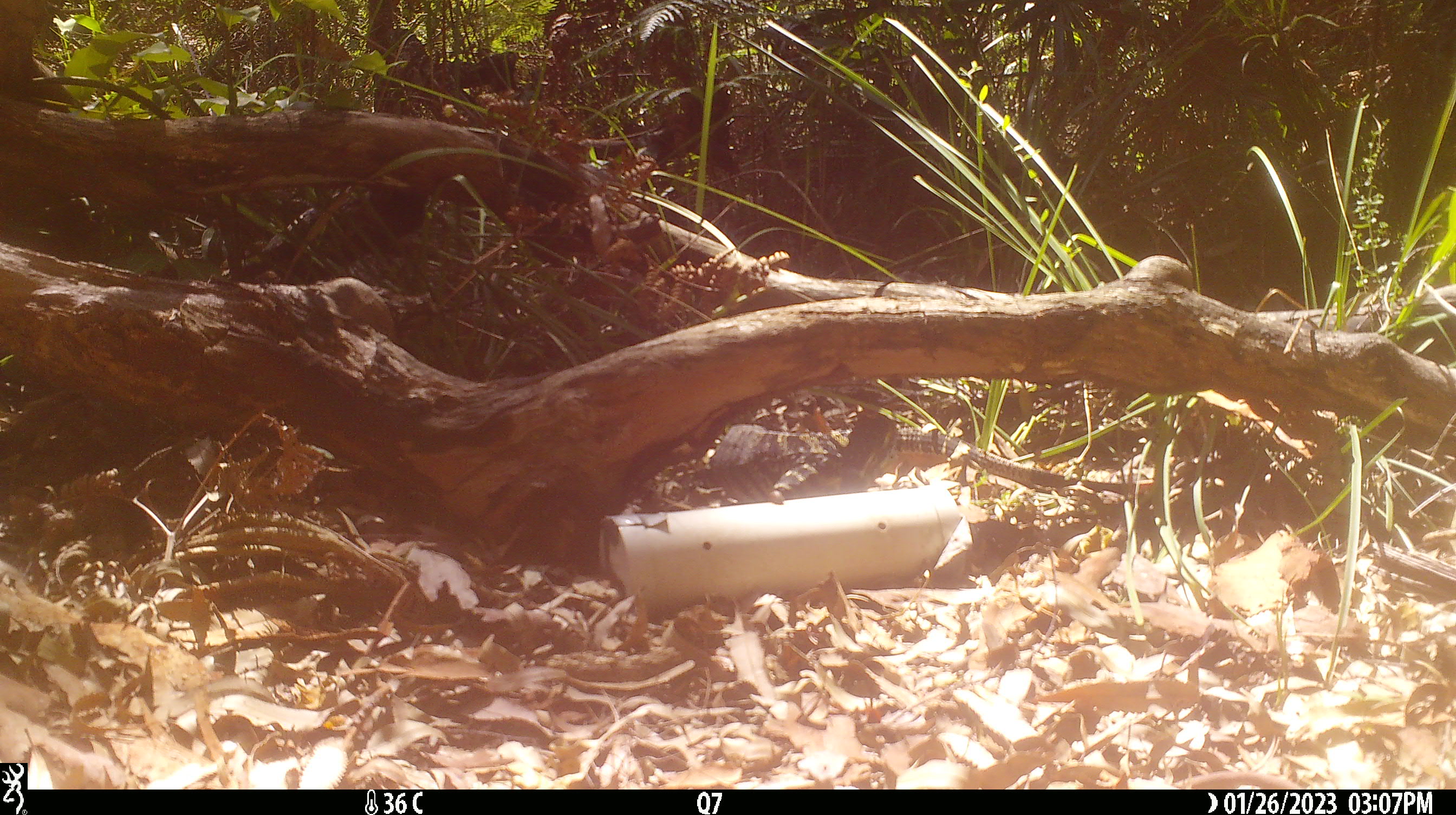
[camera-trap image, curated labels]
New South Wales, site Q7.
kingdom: Animalia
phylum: Chordata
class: Reptilia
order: Squamata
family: Varanidae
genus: Varanus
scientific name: Varanus varius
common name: lace monitor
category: goanna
Goanna (lace monitor) (Varanus varius).